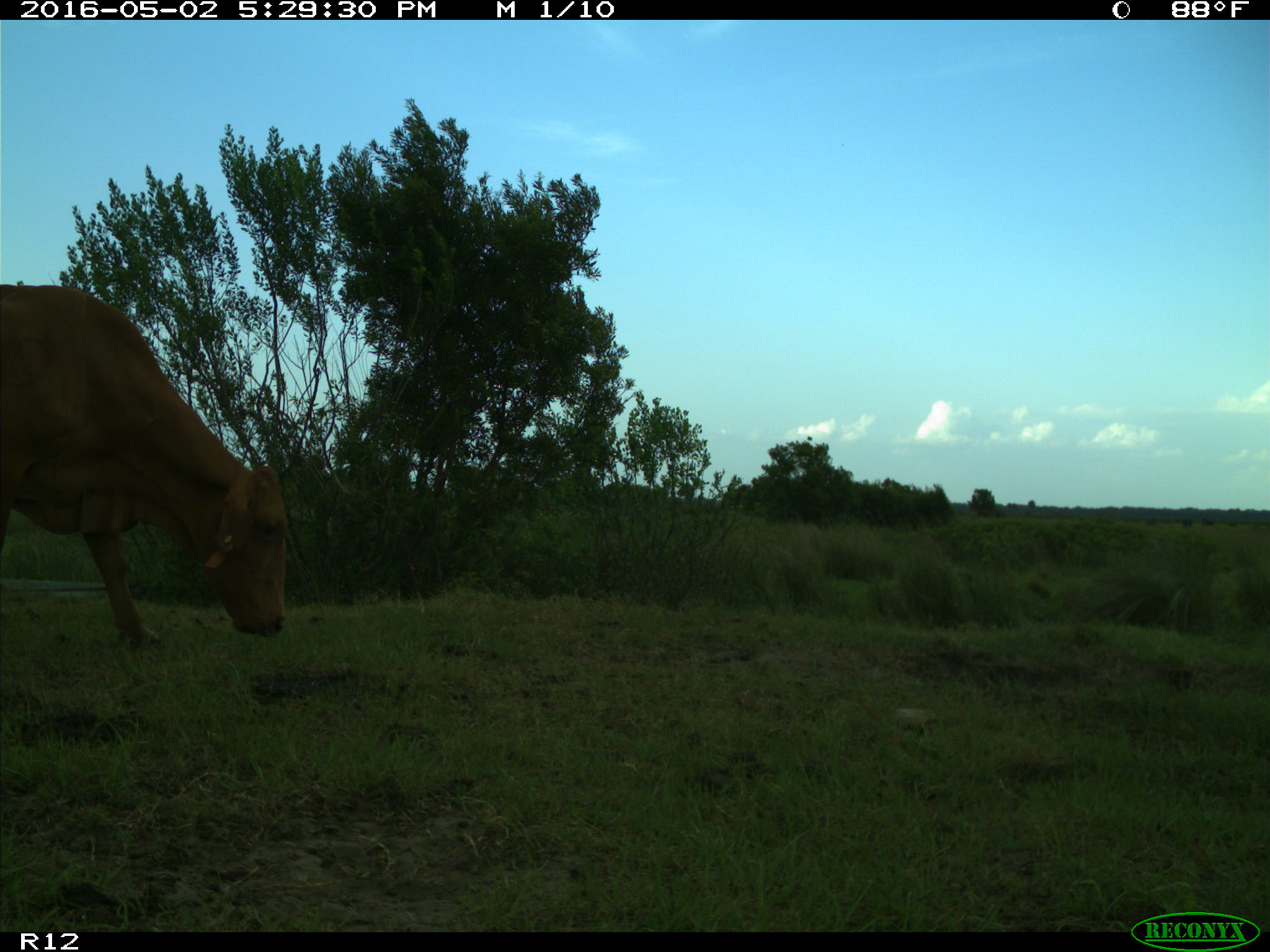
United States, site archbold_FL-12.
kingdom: Animalia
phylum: Chordata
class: Mammalia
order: Artiodactyla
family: Bovidae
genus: Bos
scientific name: Bos taurus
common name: domestic cow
Bos taurus (domestic cow).